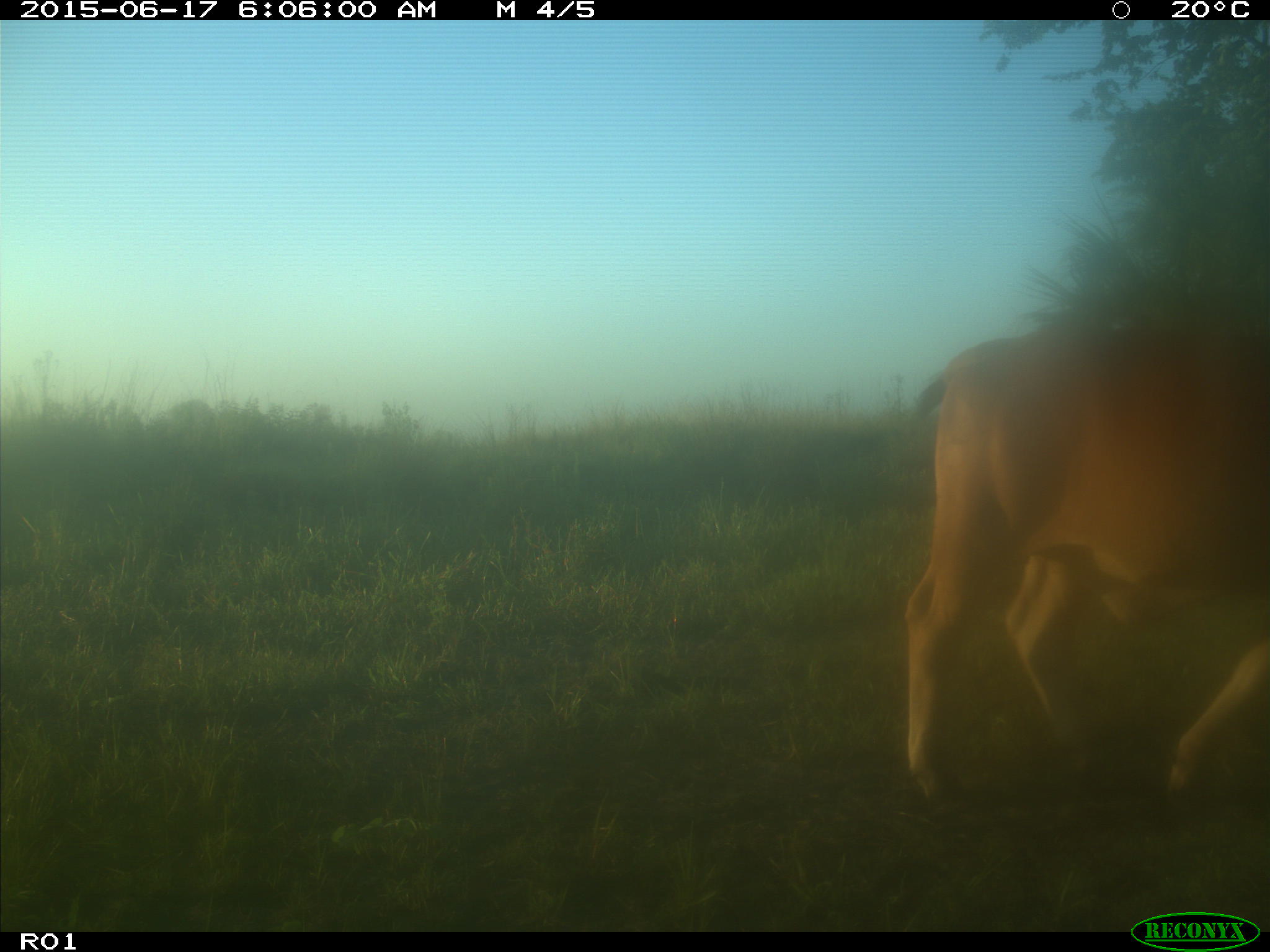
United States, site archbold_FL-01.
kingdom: Animalia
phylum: Chordata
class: Mammalia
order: Artiodactyla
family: Bovidae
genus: Bos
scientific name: Bos taurus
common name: domestic cow